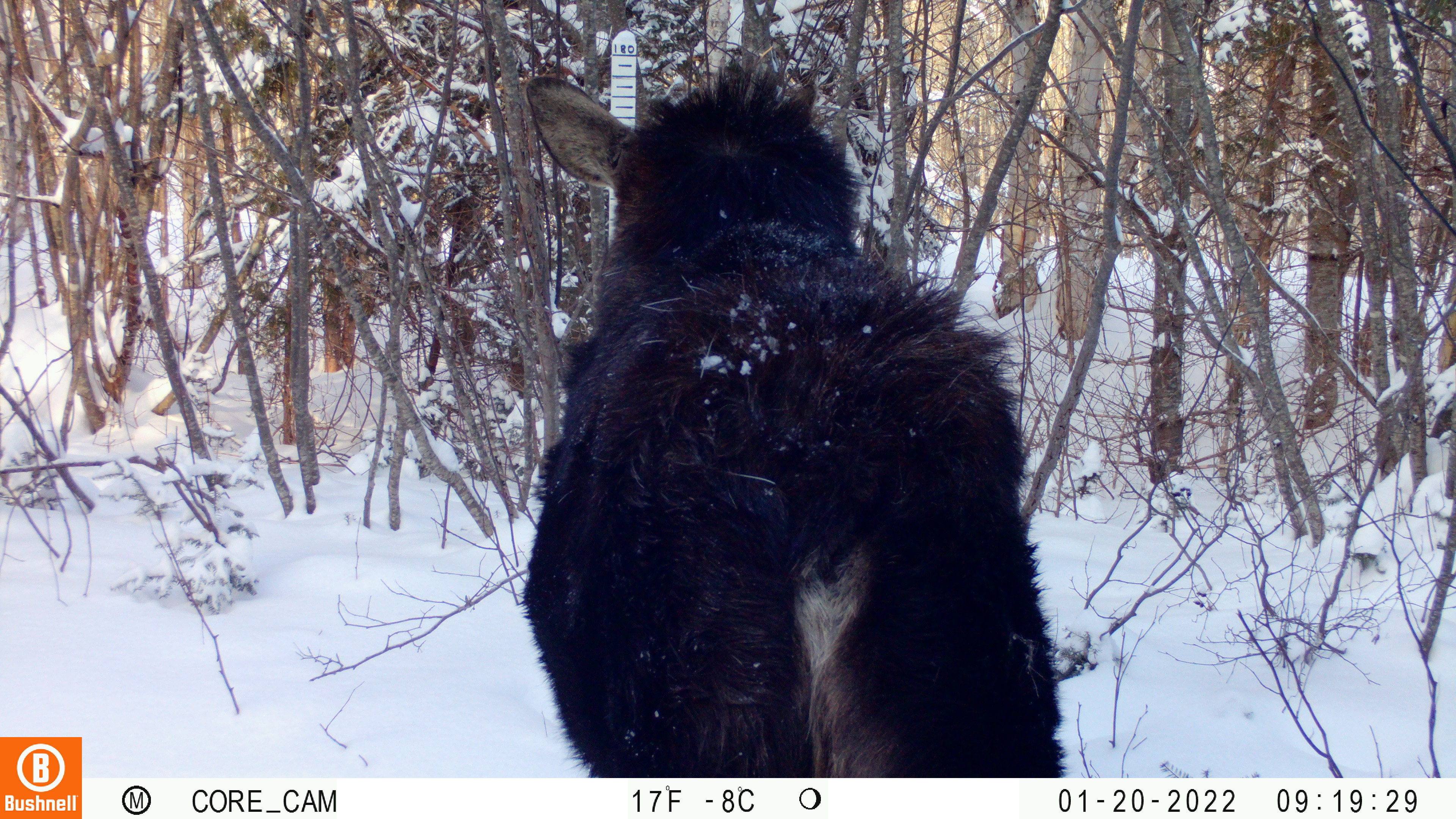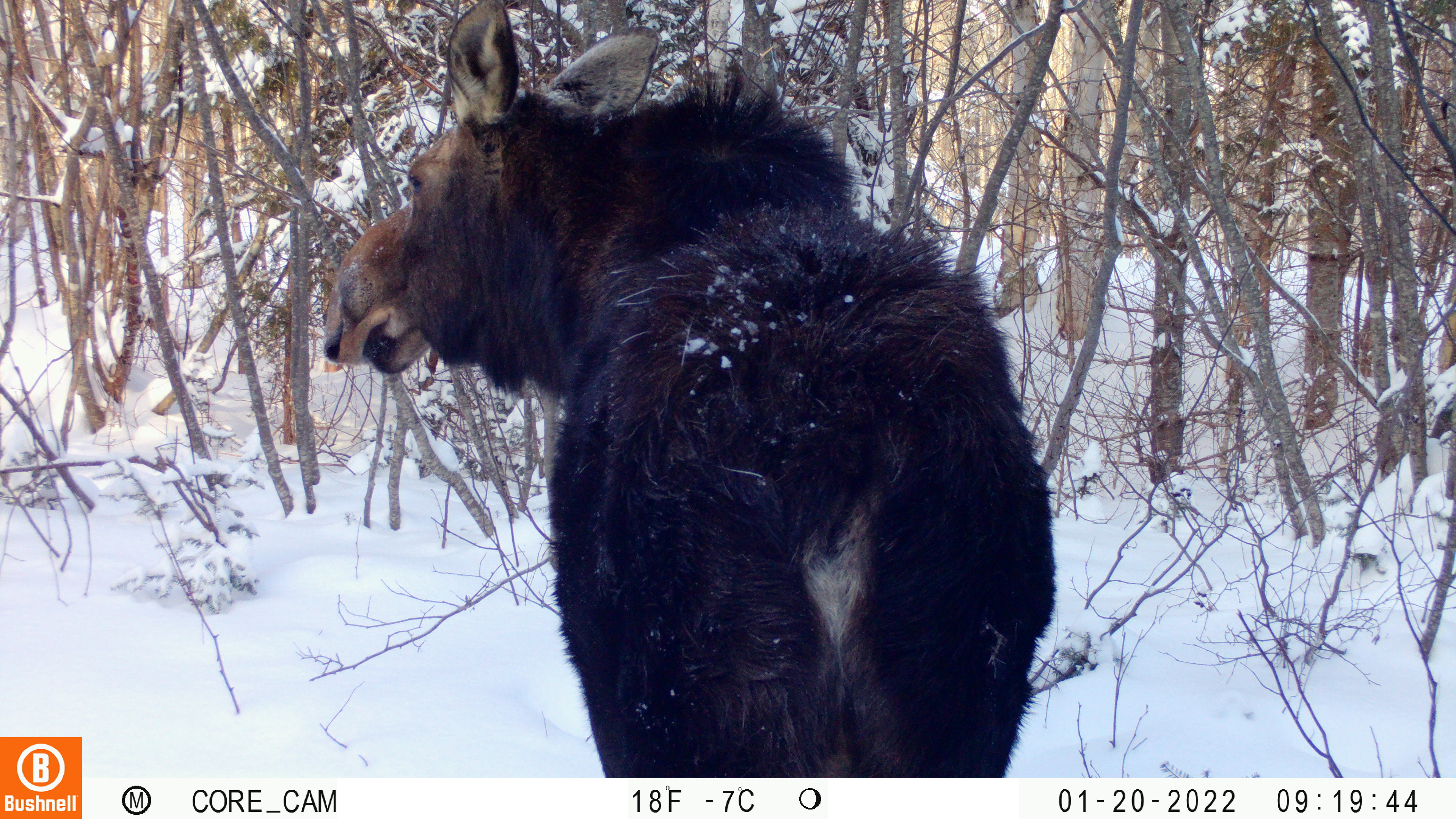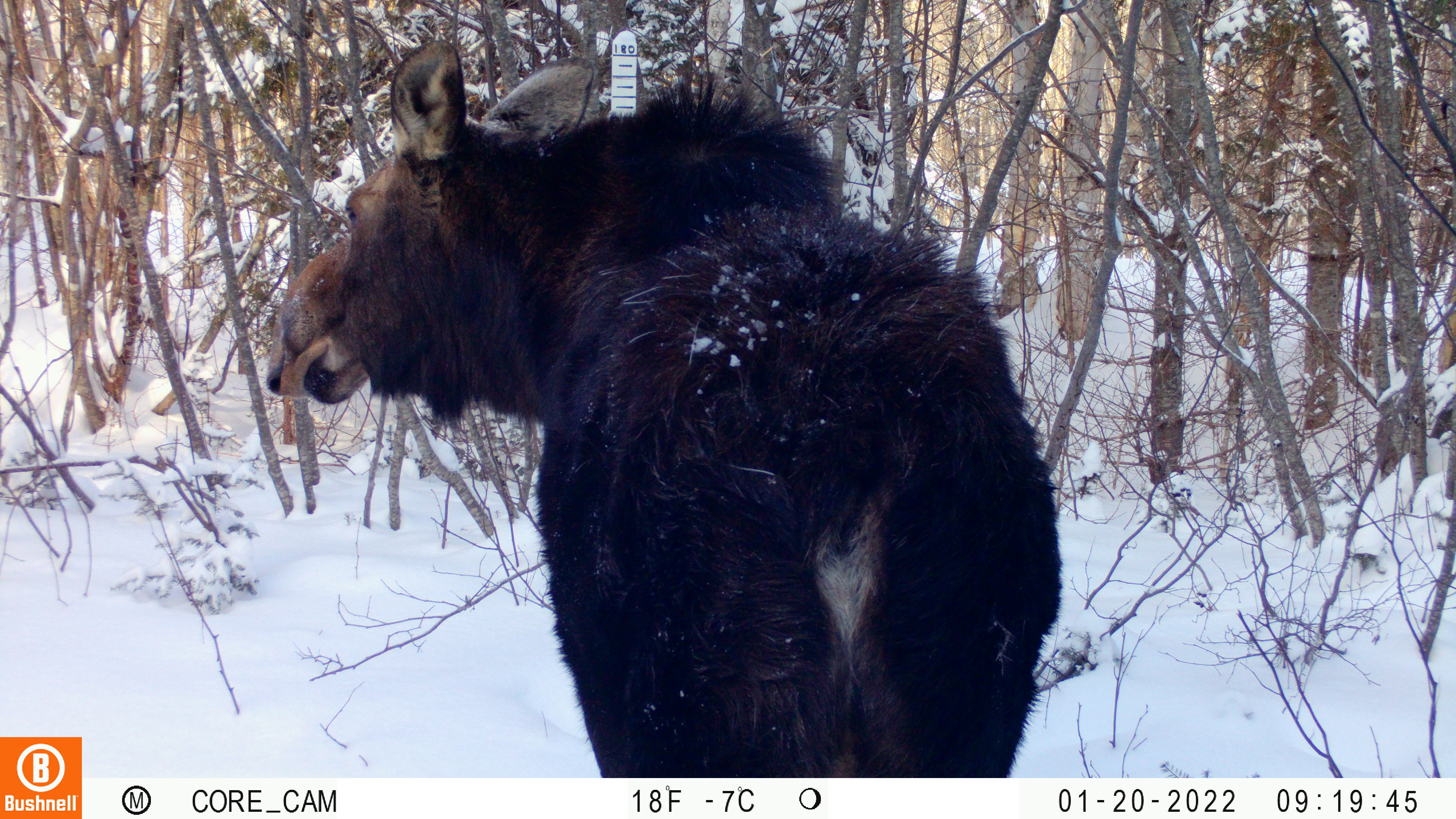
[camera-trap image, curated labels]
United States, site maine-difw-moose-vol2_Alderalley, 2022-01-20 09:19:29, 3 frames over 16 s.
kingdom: Animalia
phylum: Chordata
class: Mammalia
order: Artiodactyla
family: Cervidae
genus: Alces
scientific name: Alces alces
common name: moose